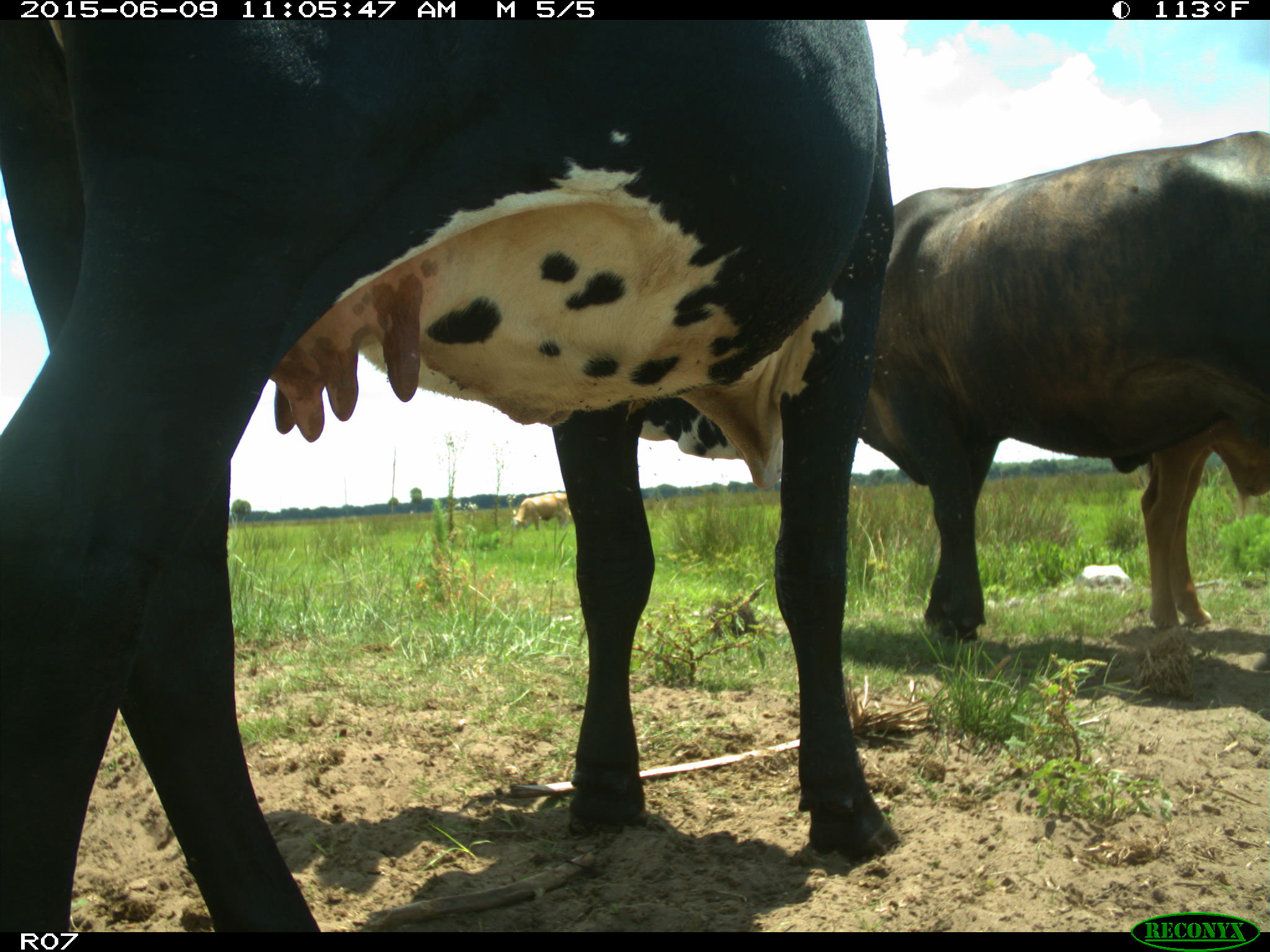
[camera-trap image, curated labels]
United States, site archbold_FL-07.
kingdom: Animalia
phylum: Chordata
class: Mammalia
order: Artiodactyla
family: Bovidae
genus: Bos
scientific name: Bos taurus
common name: domestic cow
Bos taurus (domestic cow).